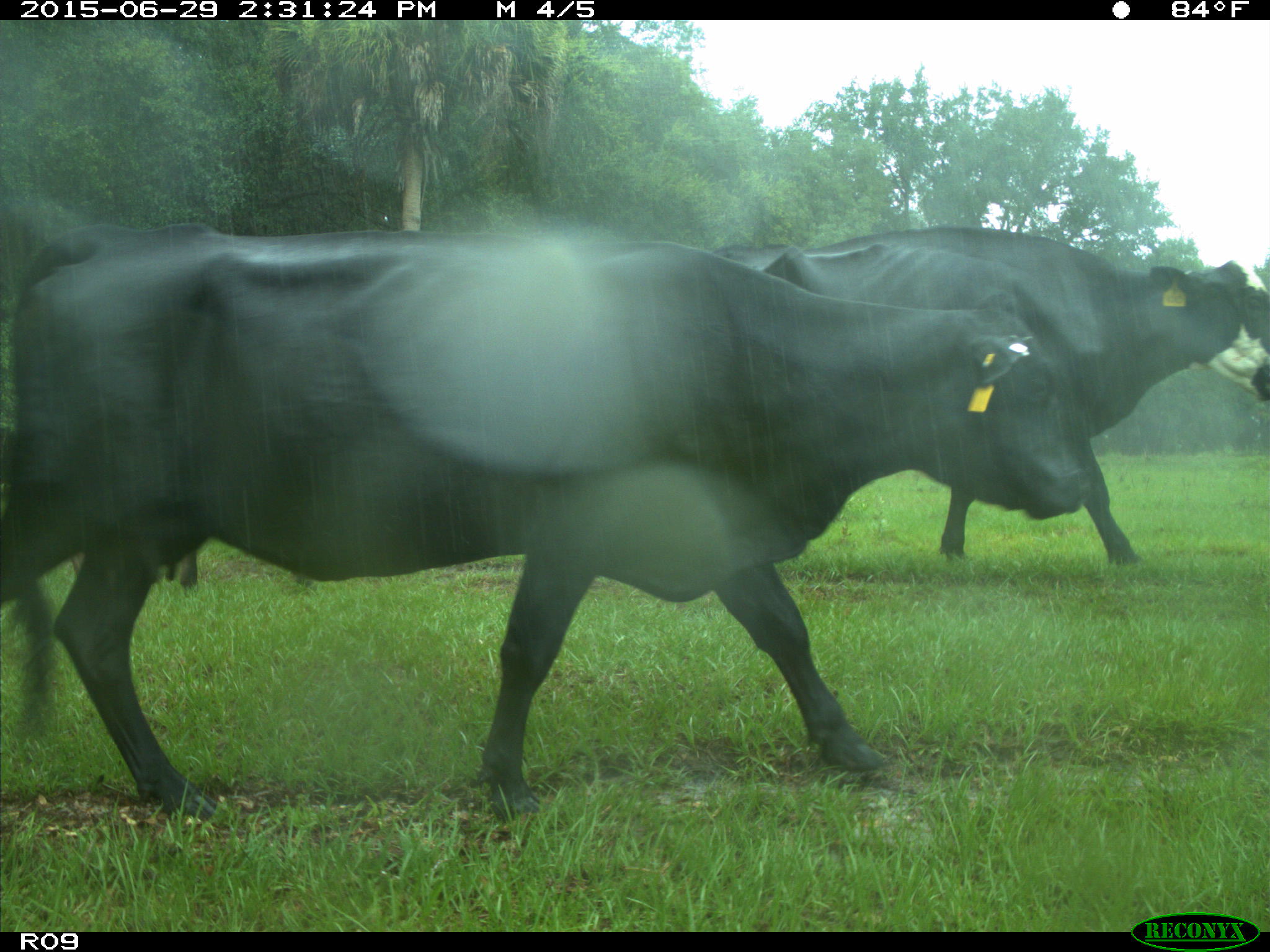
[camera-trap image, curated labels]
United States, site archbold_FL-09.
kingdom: Animalia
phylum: Chordata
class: Mammalia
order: Artiodactyla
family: Bovidae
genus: Bos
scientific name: Bos taurus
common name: domestic cow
Bos taurus (domestic cow).